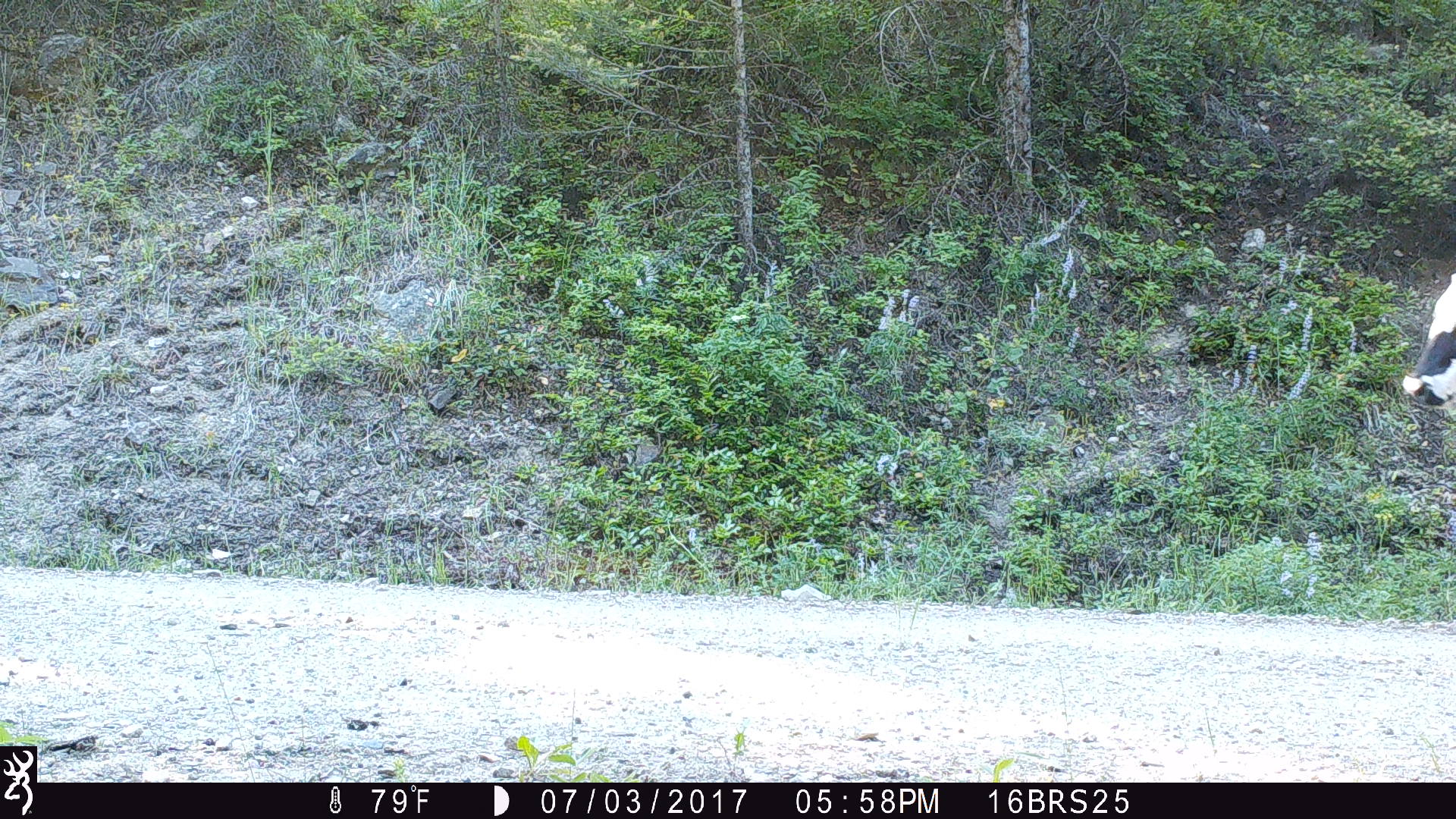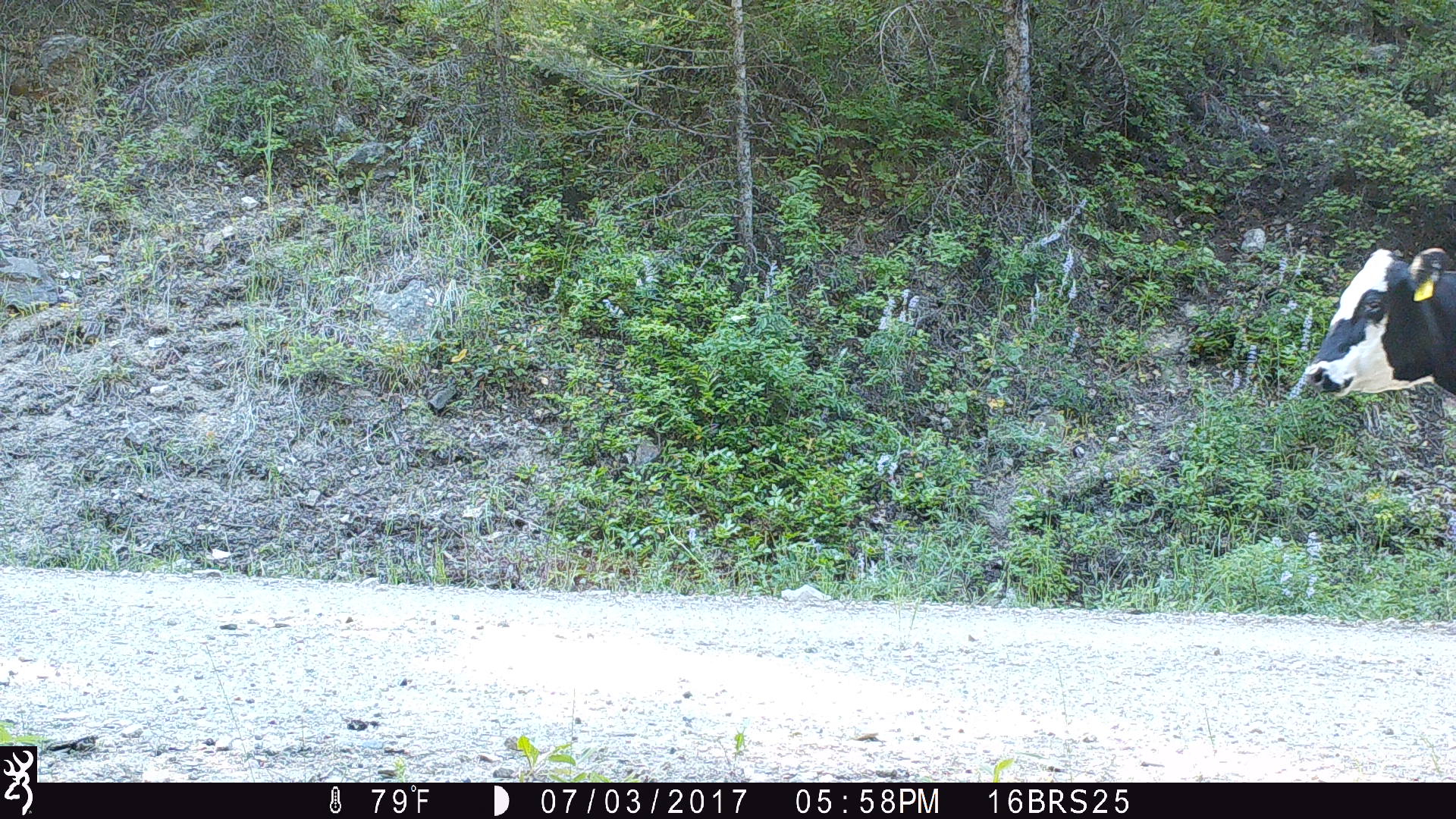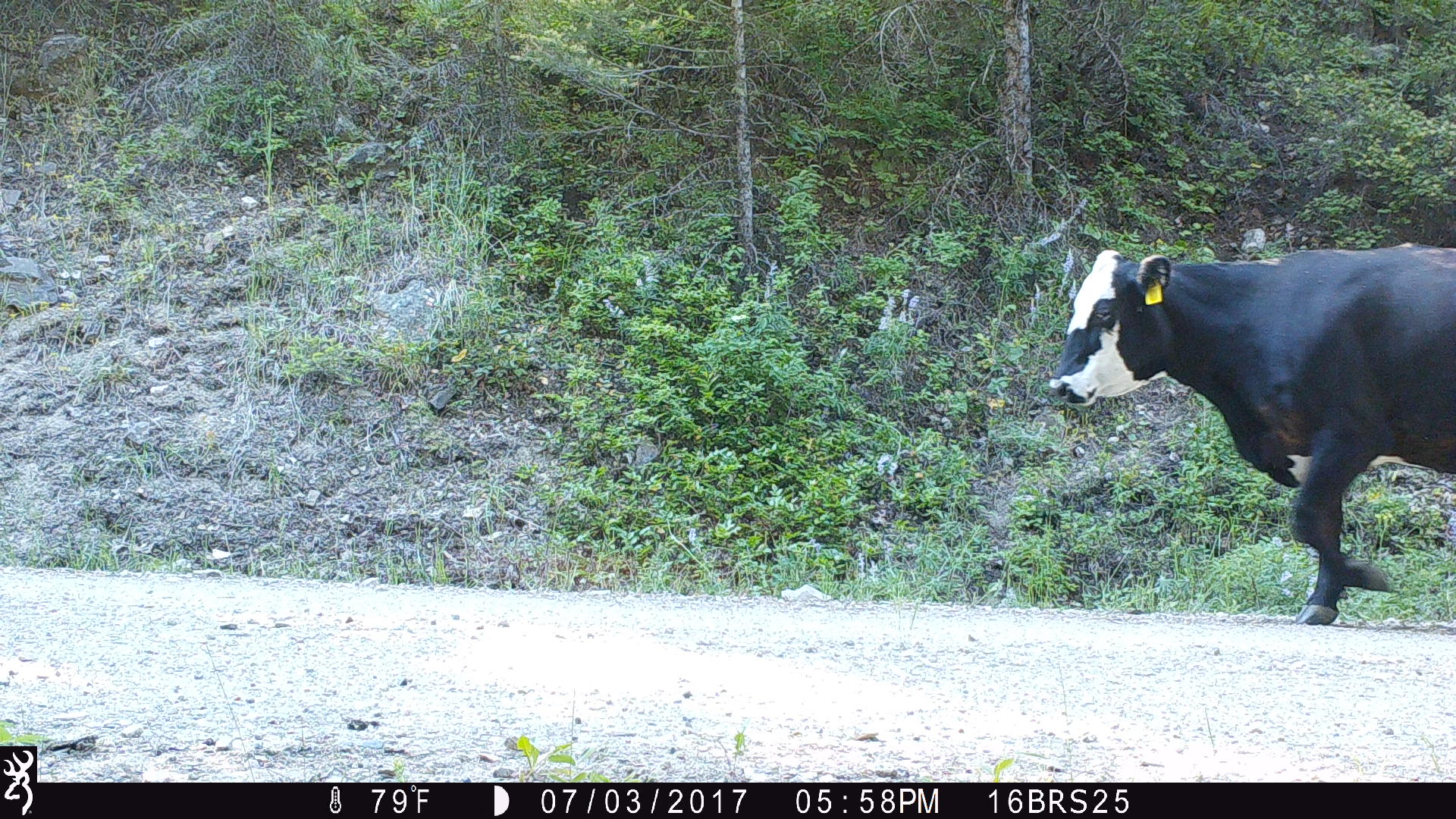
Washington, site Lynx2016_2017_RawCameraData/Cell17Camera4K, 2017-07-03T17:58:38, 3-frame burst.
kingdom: Animalia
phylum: Chordata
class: Mammalia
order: Artiodactyla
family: Bovidae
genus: Bos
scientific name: Bos taurus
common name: domestic cattle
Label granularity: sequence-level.